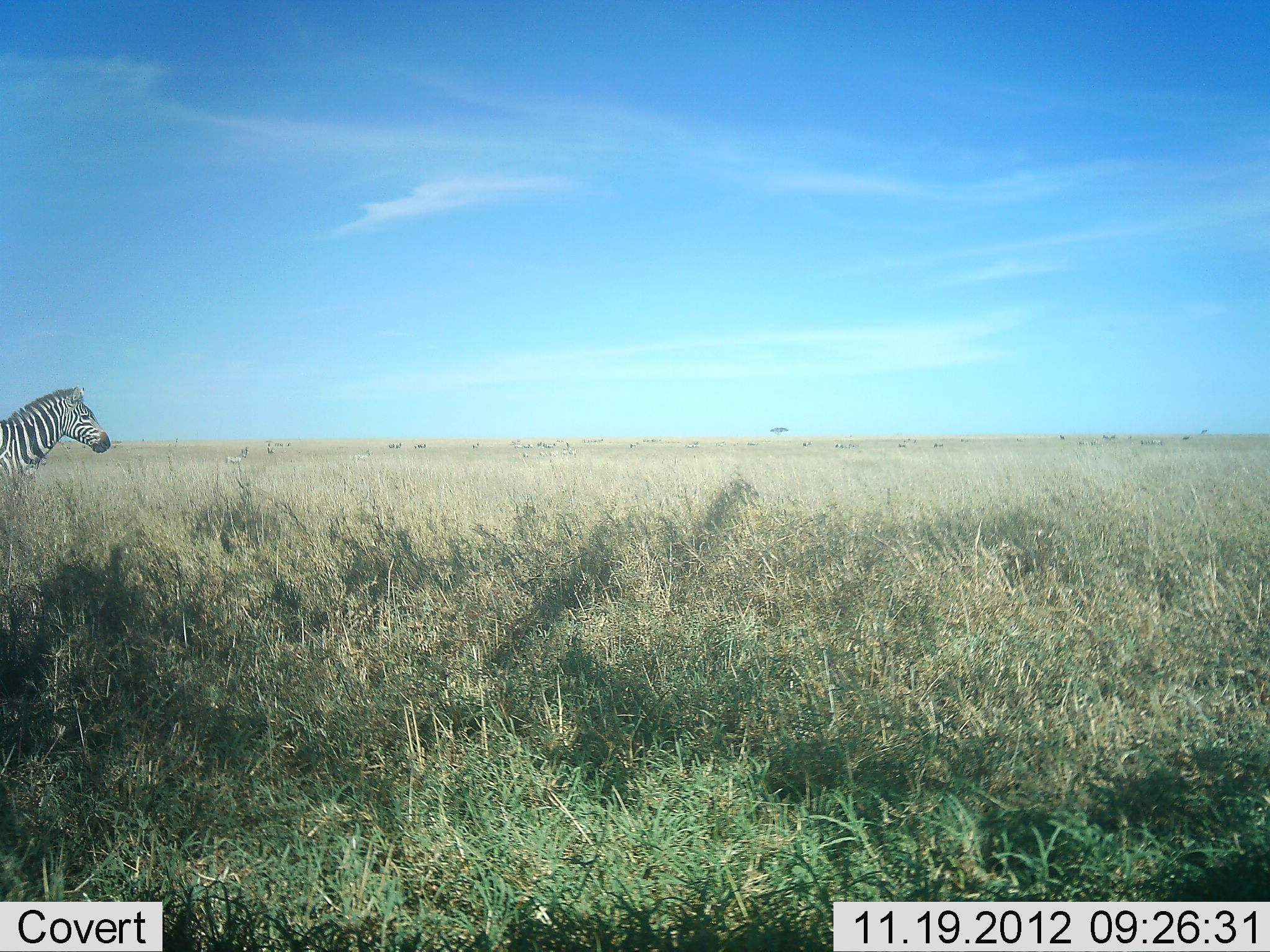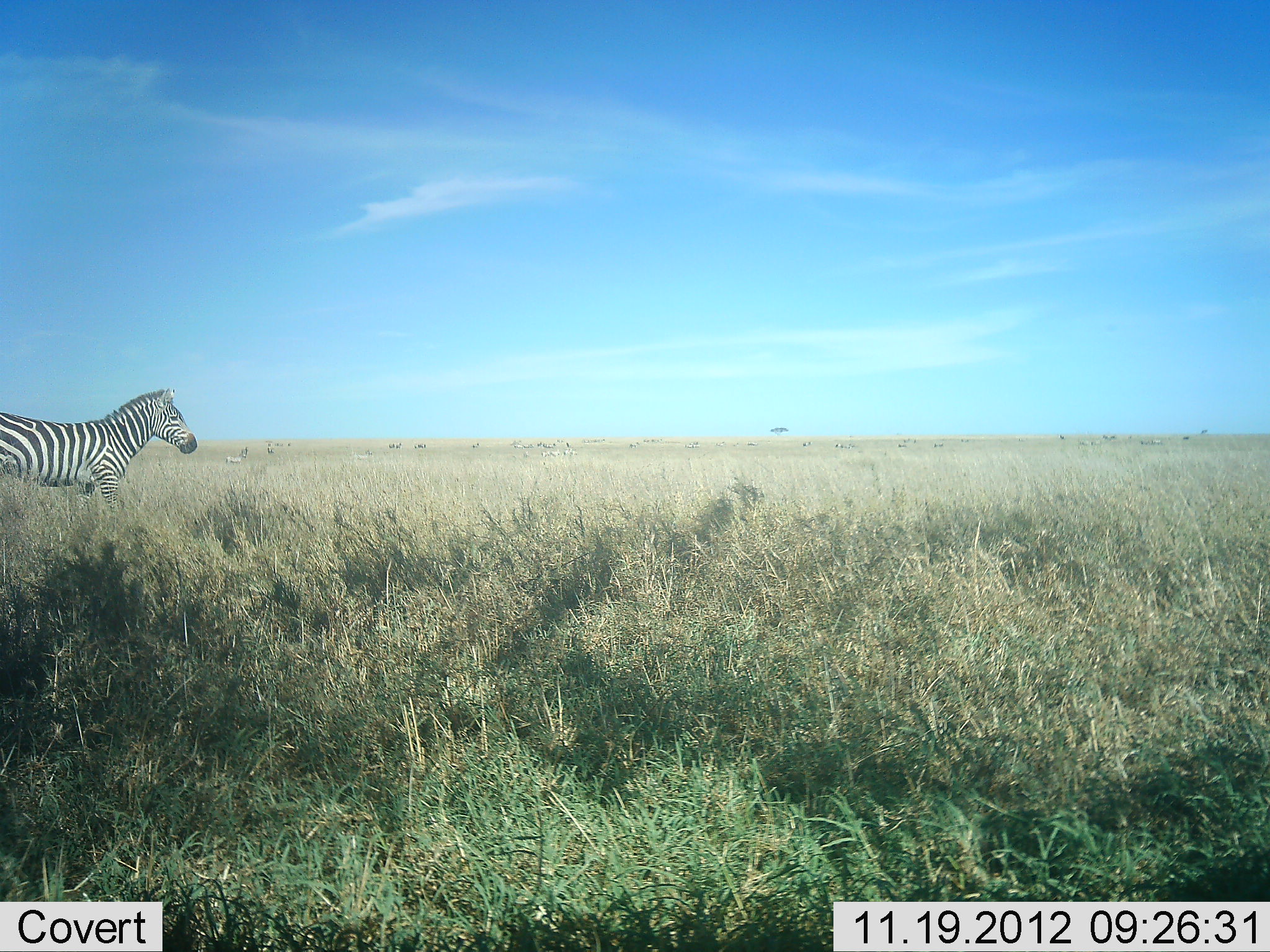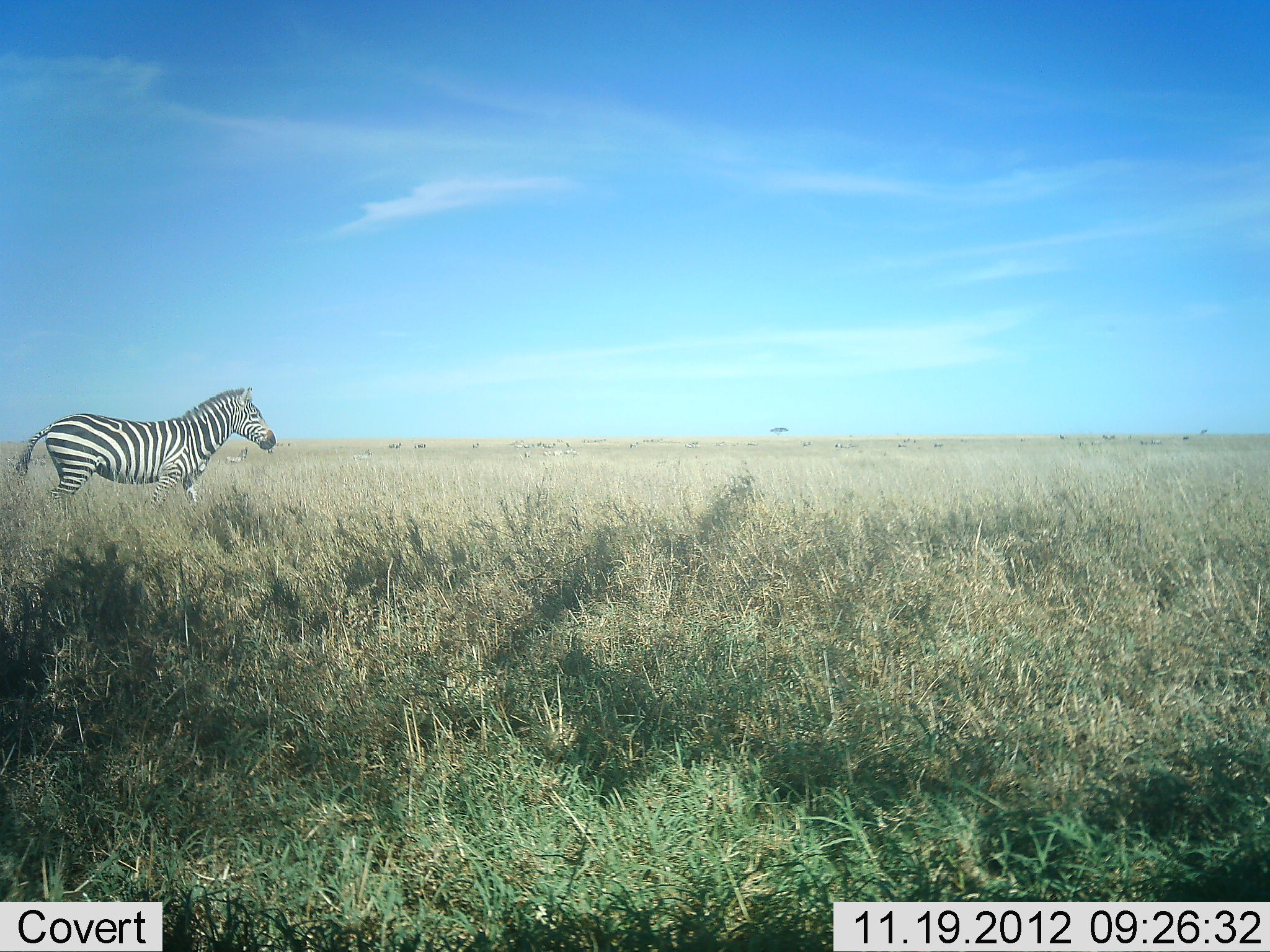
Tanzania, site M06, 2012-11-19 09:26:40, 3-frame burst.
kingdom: Animalia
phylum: Chordata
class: Mammalia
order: Perissodactyla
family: Equidae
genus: Equus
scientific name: Equus quagga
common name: plains zebra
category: zebra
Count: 1.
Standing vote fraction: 10%.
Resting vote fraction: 0%.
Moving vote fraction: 90%.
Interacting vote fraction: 0%.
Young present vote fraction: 0%.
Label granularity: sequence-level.